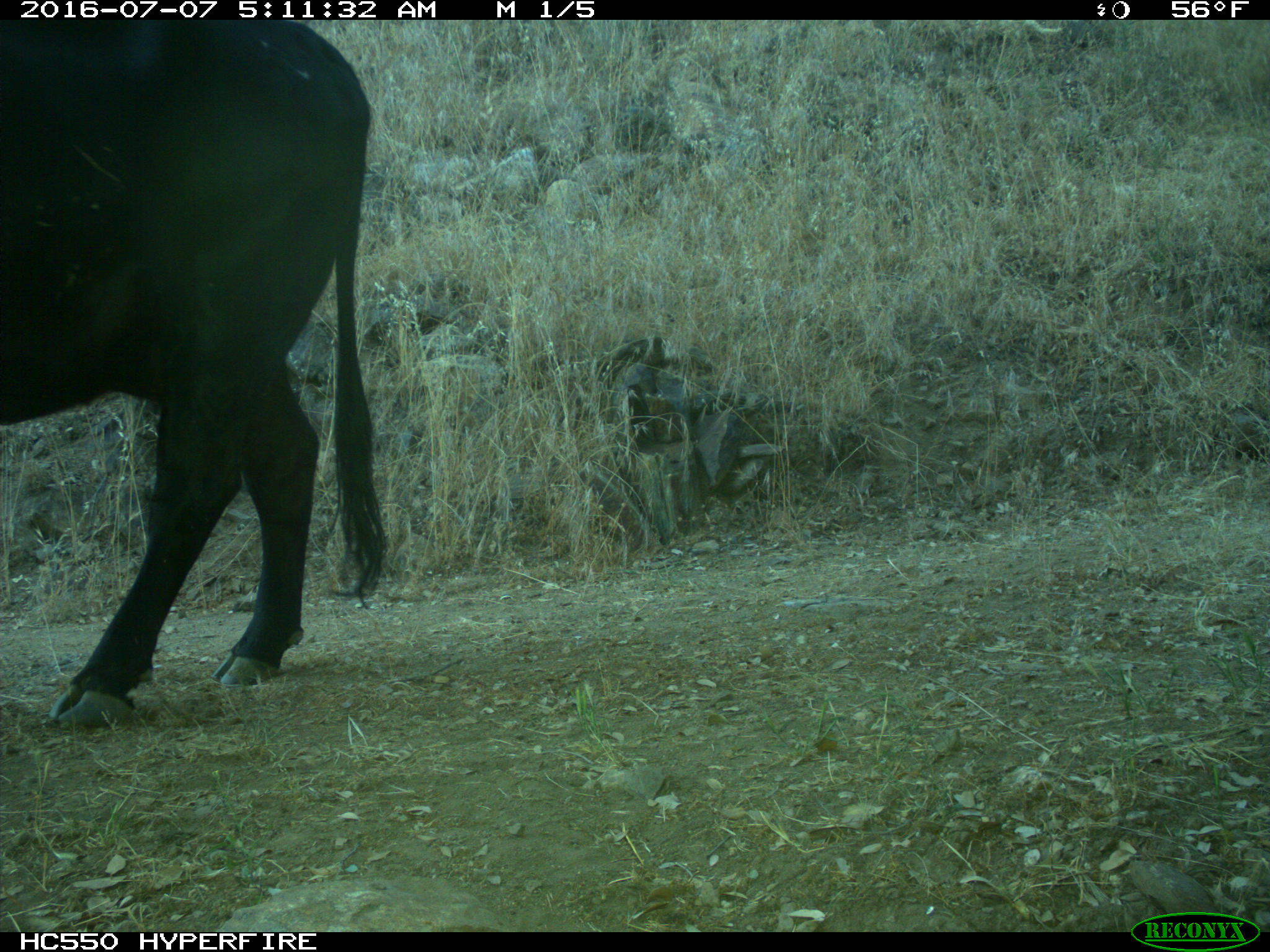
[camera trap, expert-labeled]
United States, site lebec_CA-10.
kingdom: Animalia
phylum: Chordata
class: Mammalia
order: Artiodactyla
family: Bovidae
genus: Bos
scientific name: Bos taurus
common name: domestic cow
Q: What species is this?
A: Bos taurus (domestic cow).